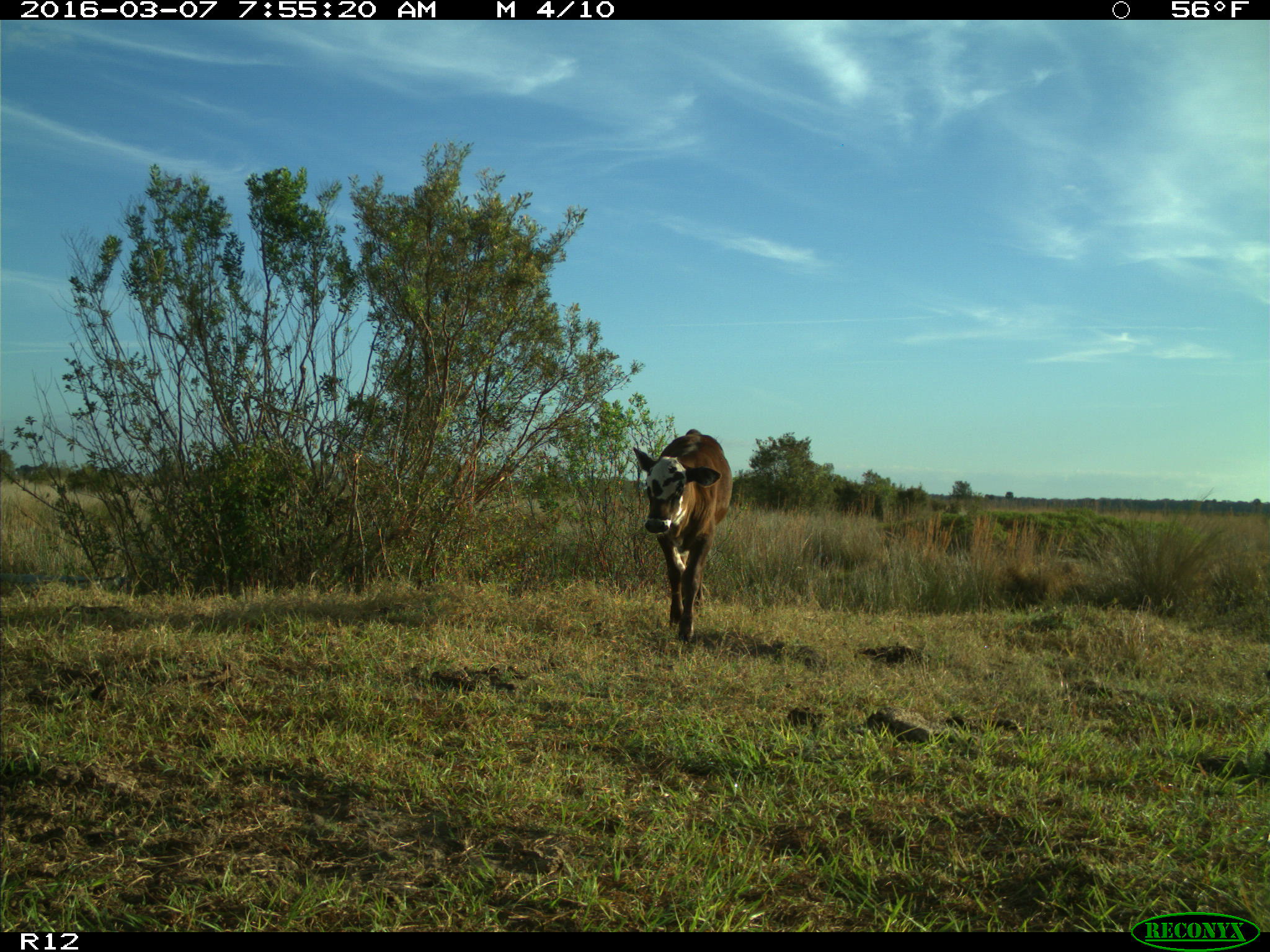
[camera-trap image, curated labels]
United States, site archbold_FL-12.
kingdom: Animalia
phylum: Chordata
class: Mammalia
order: Artiodactyla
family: Bovidae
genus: Bos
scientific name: Bos taurus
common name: domestic cow